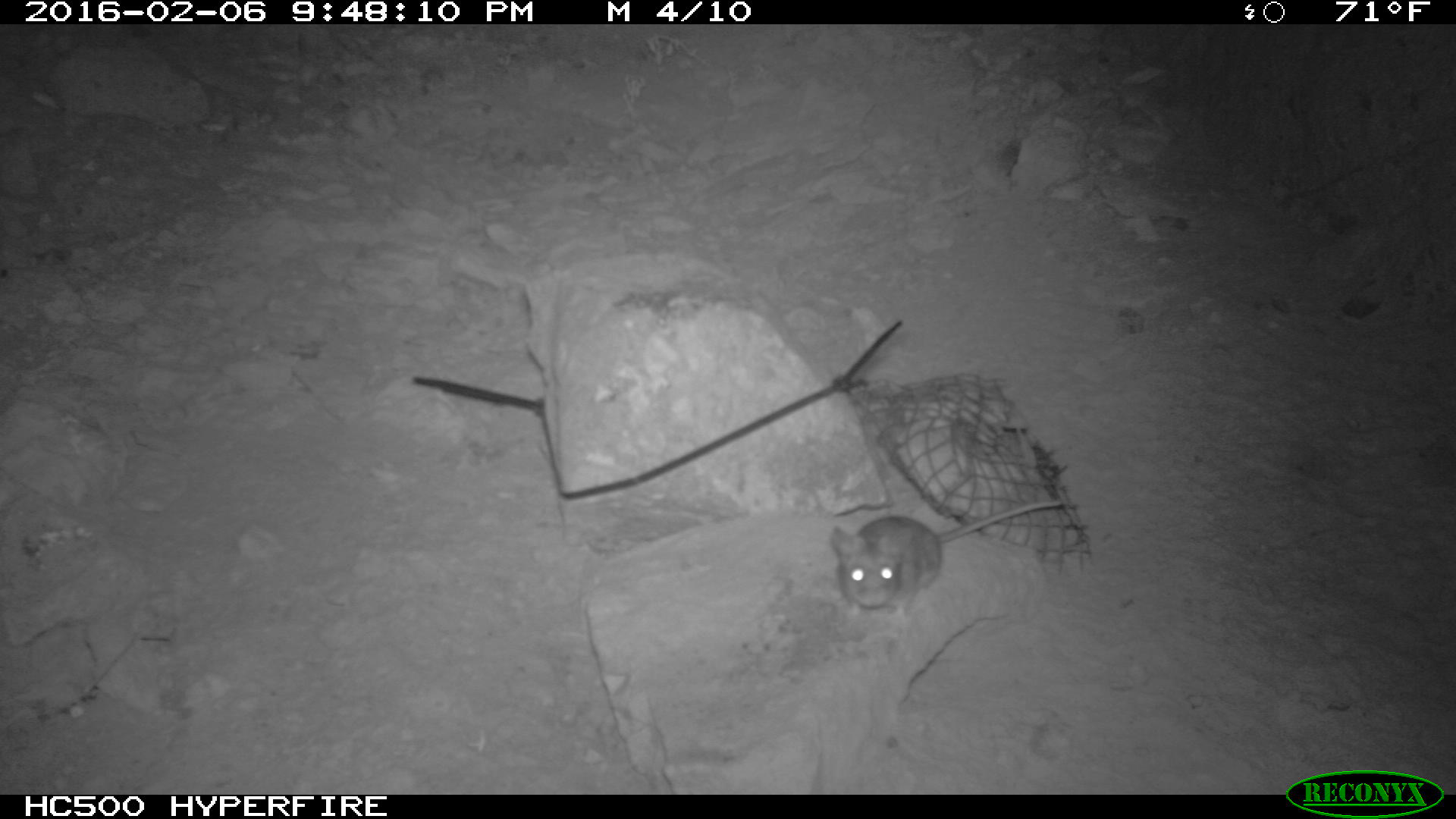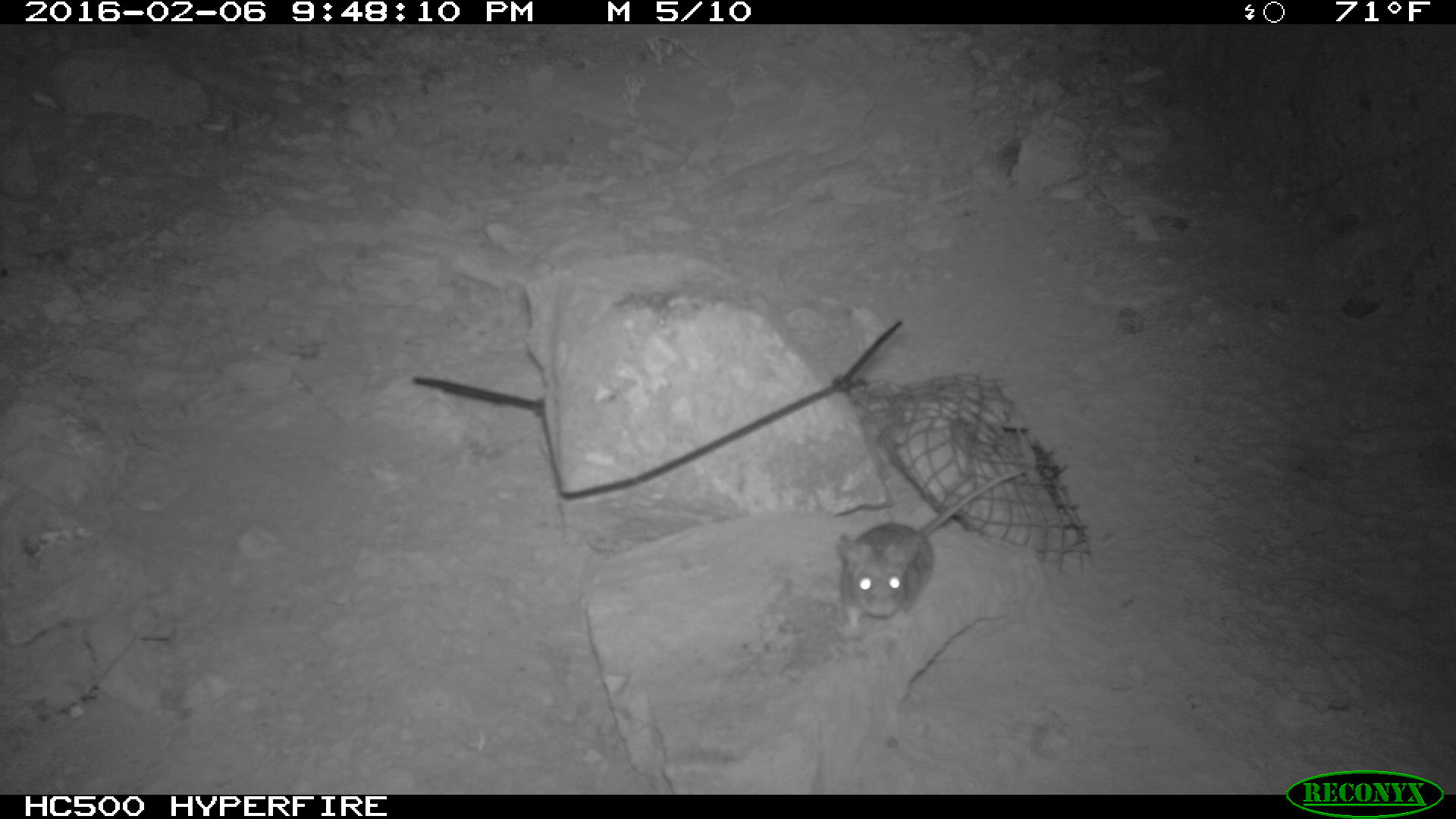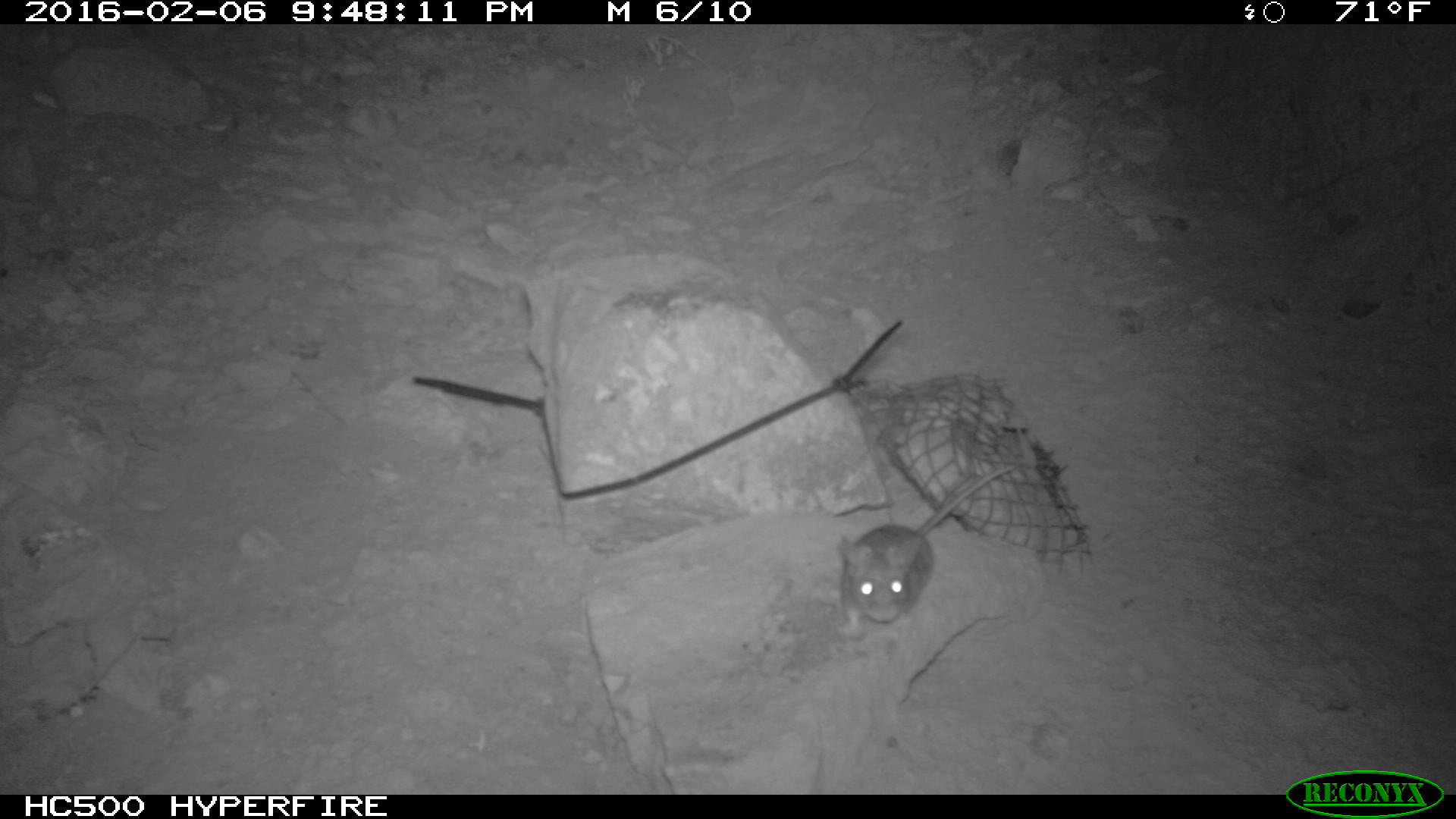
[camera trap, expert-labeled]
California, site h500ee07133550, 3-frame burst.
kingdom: Animalia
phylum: Chordata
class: Mammalia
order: Rodentia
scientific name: Rodentia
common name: rodent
Rodent (Rodentia).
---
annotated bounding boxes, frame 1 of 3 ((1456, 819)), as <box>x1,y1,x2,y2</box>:
rodent: <box>827,498,1075,622</box>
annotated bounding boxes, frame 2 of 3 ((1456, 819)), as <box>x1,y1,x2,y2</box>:
rodent: <box>833,470,1021,638</box>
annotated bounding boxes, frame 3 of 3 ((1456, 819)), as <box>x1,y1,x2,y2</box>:
rodent: <box>836,464,1012,636</box>